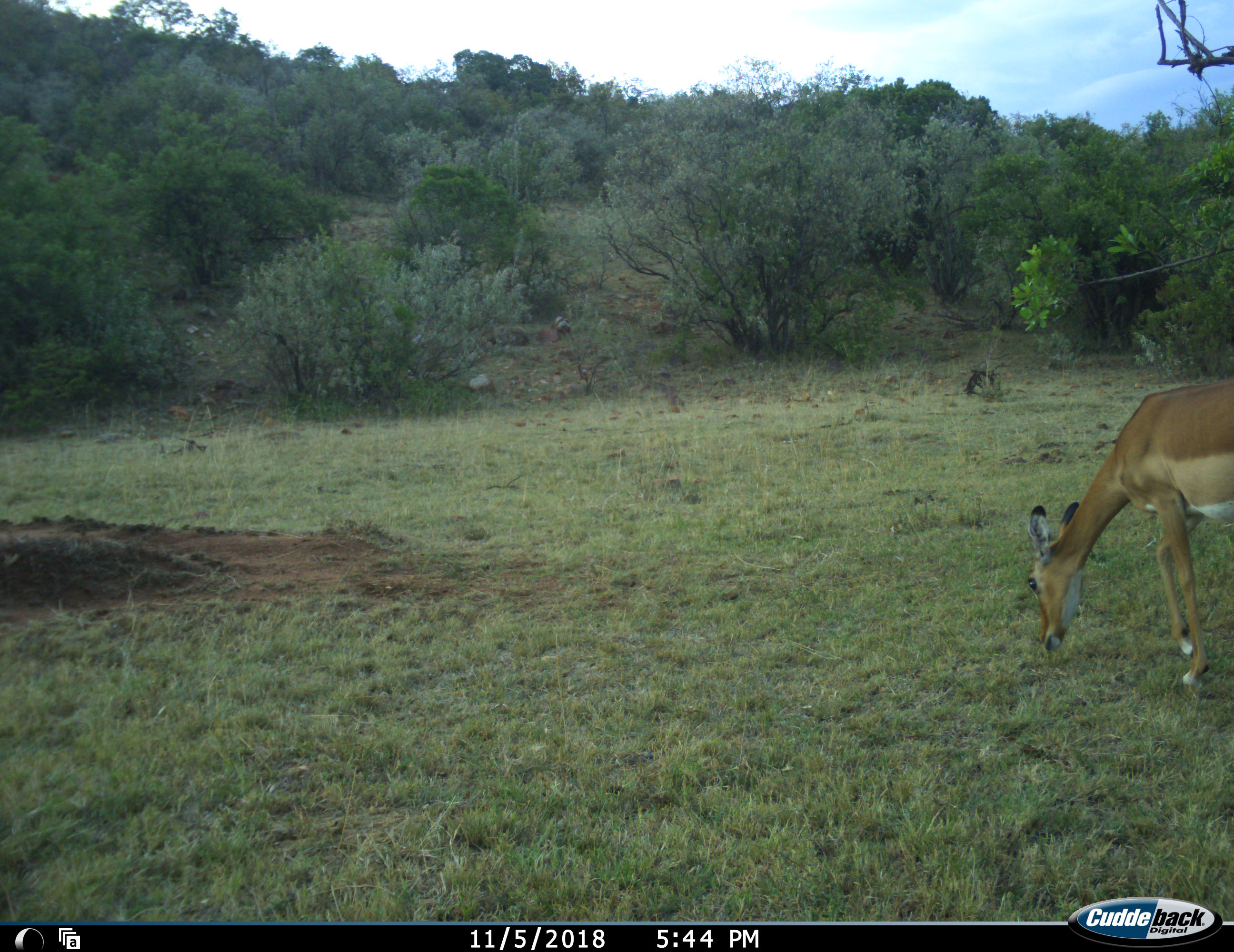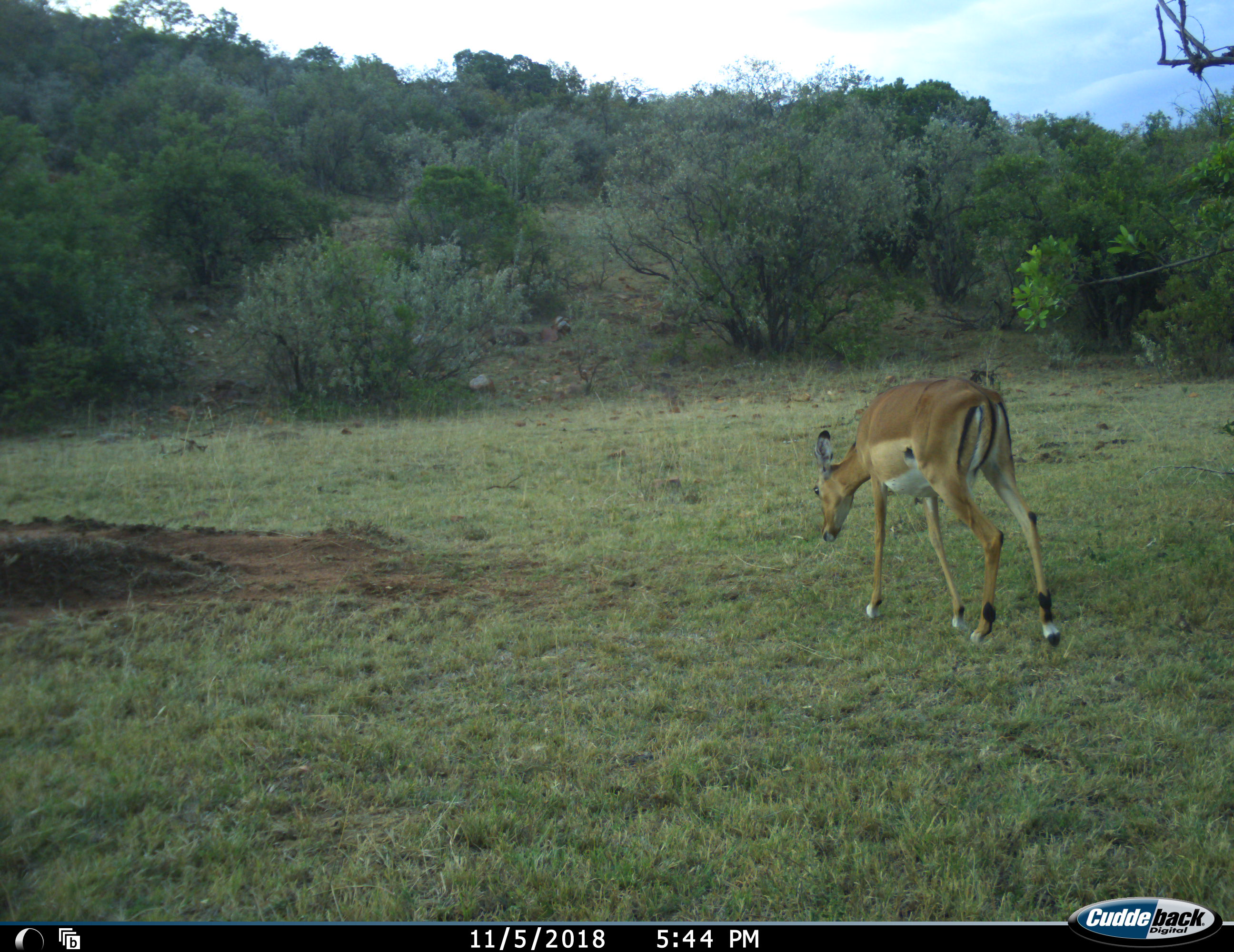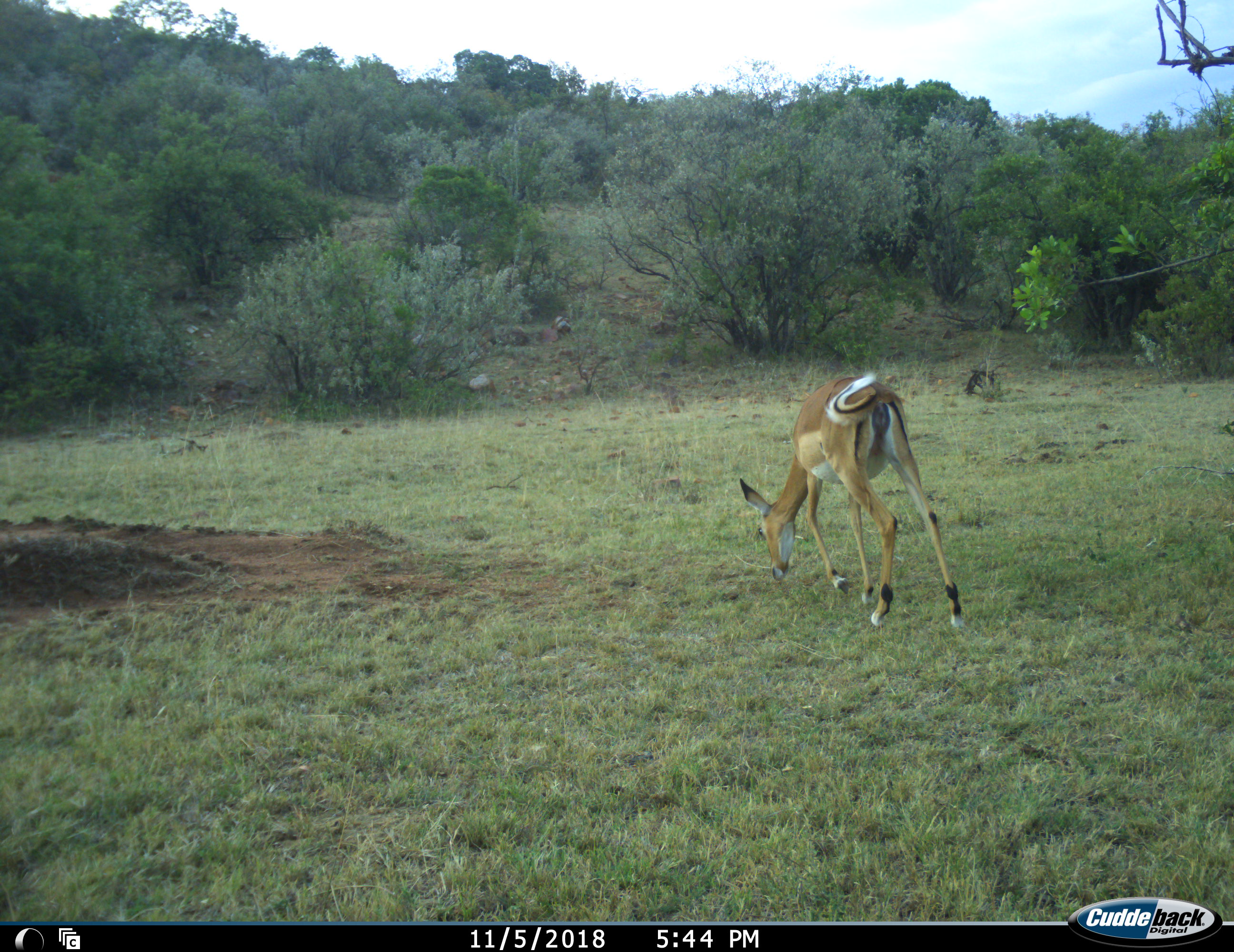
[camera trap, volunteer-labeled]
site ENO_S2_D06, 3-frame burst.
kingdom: Animalia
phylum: Chordata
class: Mammalia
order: Artiodactyla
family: Bovidae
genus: Aepyceros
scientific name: Aepyceros melampus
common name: impala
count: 1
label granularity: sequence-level